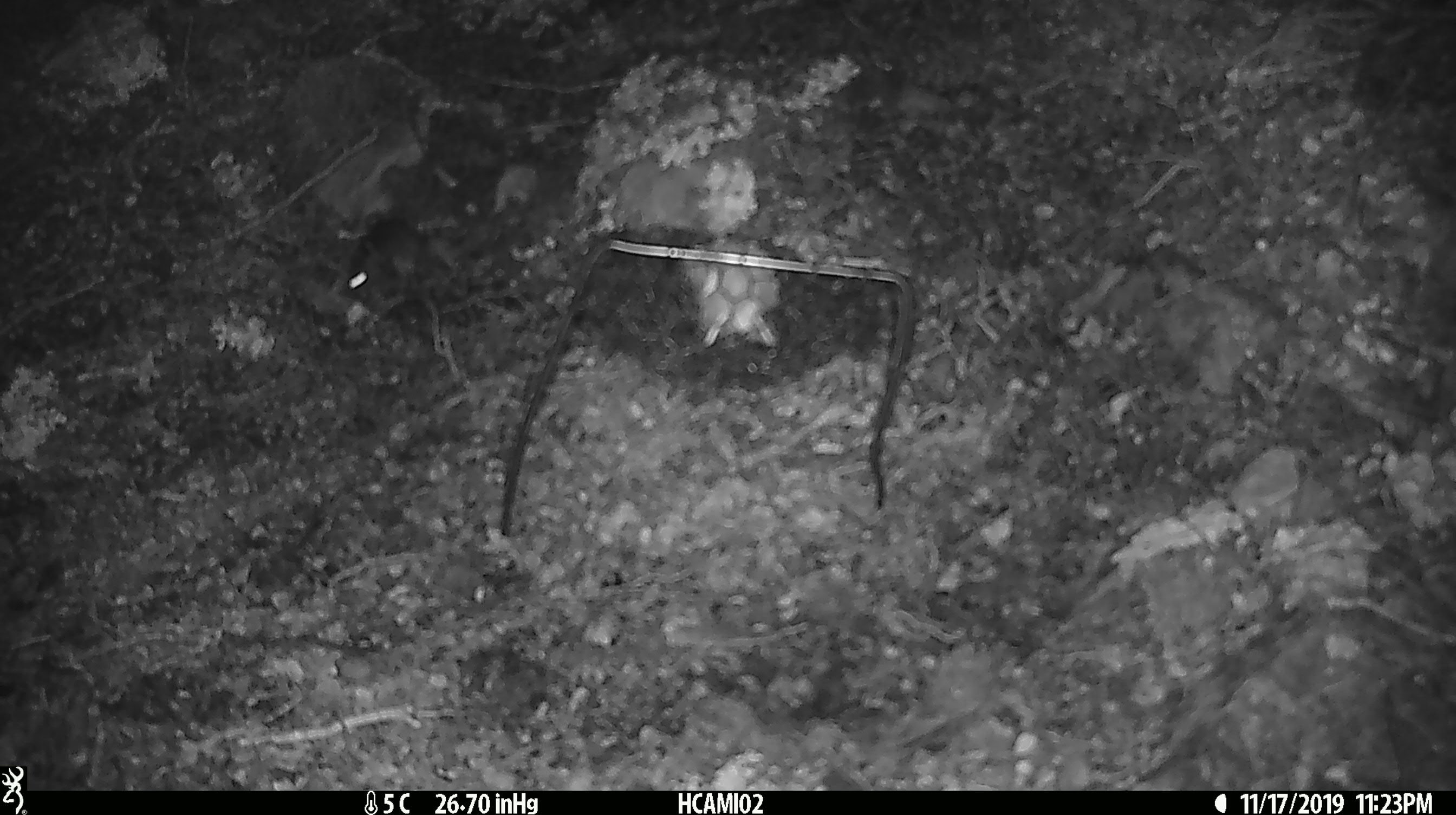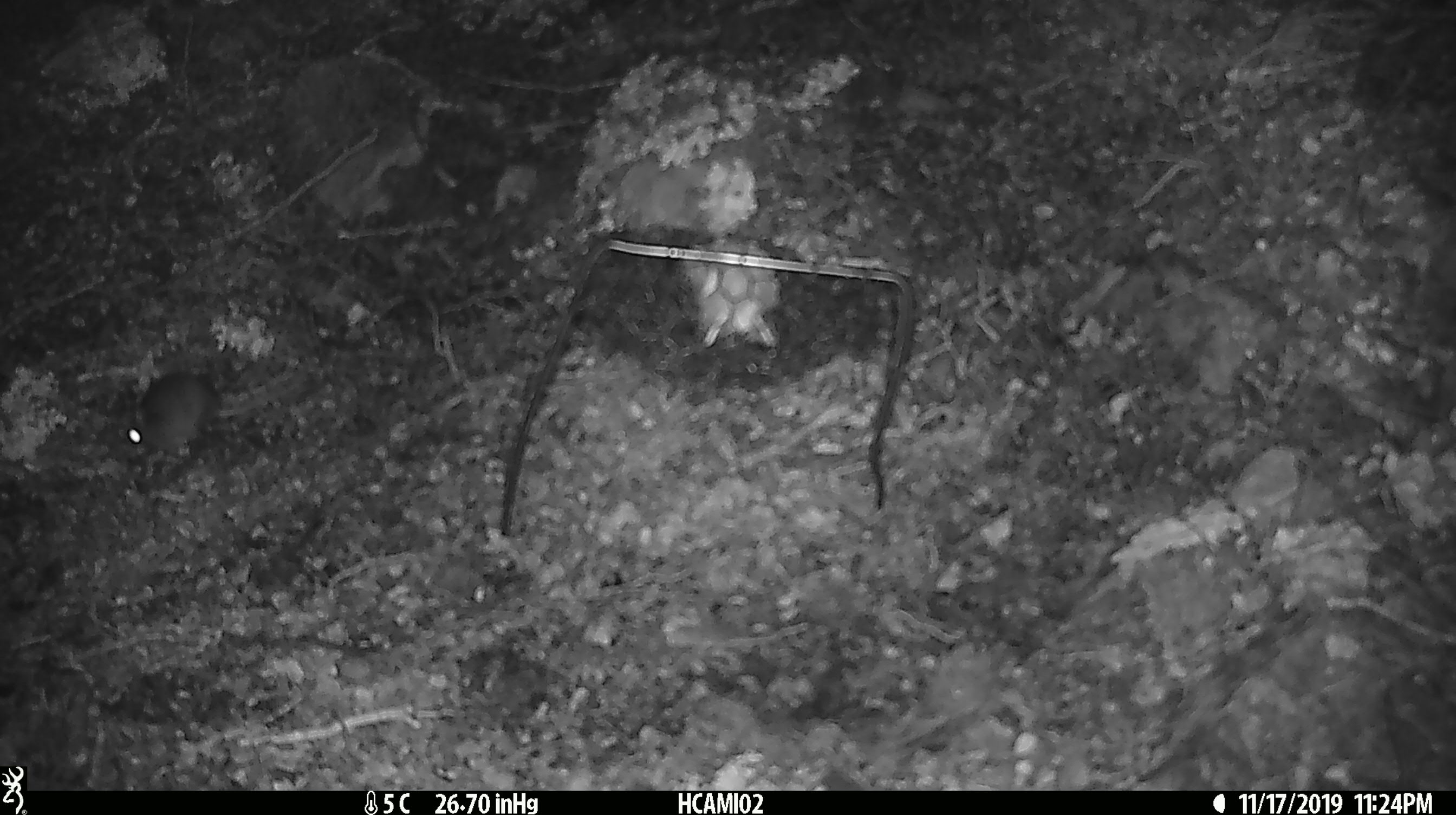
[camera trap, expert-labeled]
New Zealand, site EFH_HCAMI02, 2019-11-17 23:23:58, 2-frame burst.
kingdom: Animalia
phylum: Chordata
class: Mammalia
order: Rodentia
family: Muridae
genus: Mus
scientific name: Mus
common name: mouse